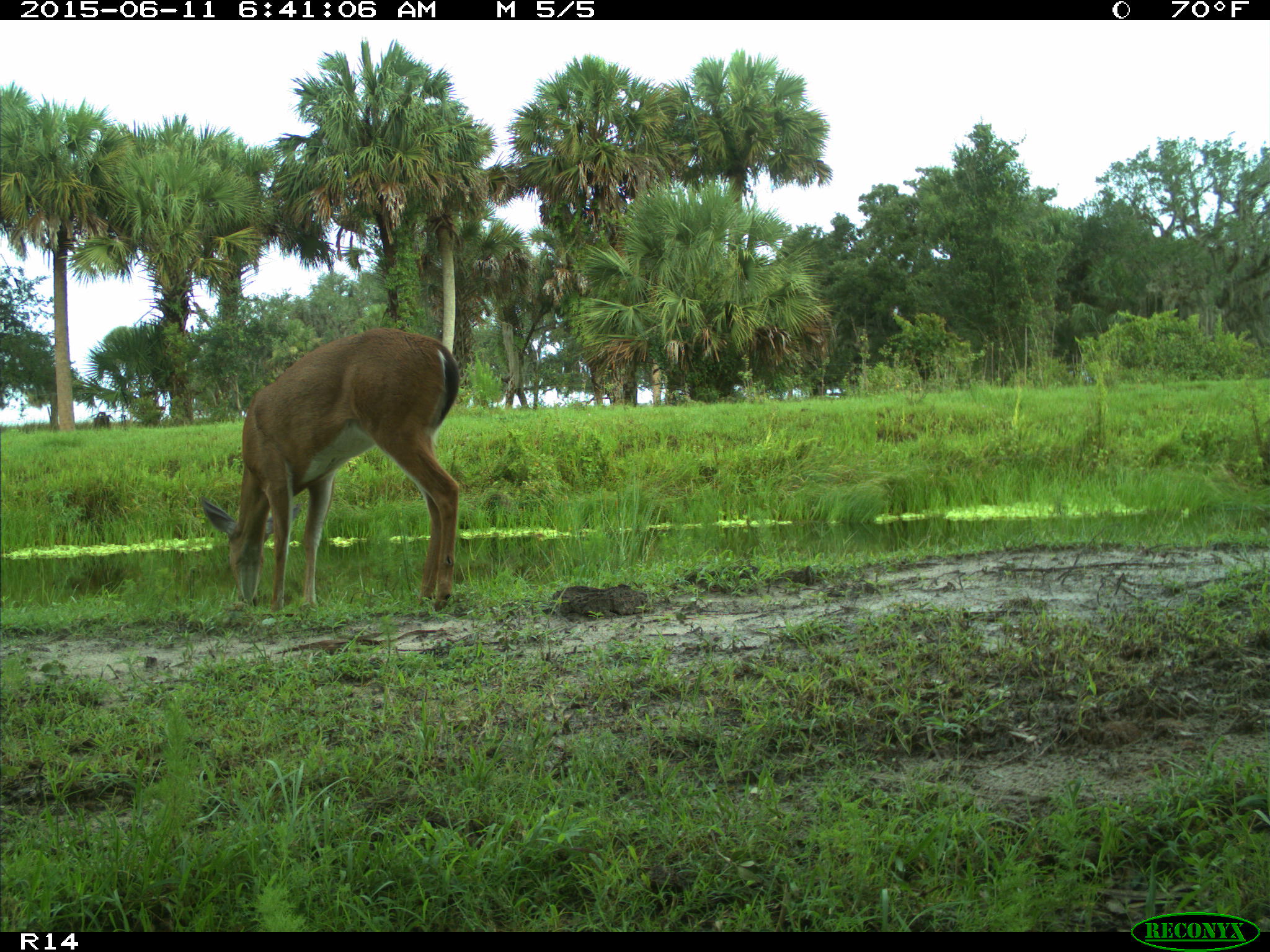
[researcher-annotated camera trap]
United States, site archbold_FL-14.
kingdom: Animalia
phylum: Chordata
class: Mammalia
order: Artiodactyla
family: Cervidae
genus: Odocoileus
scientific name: Odocoileus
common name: deer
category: unidentified deer